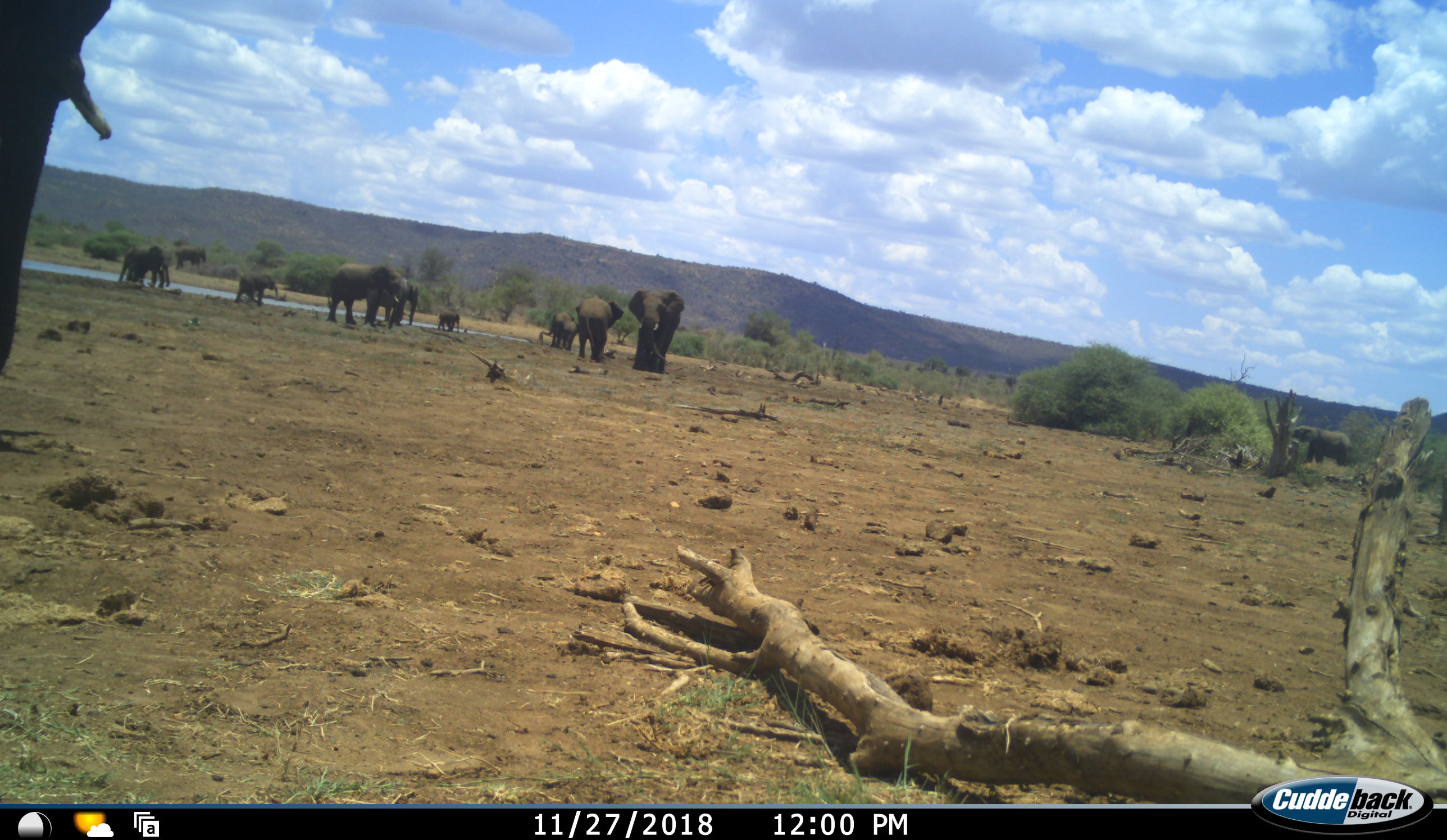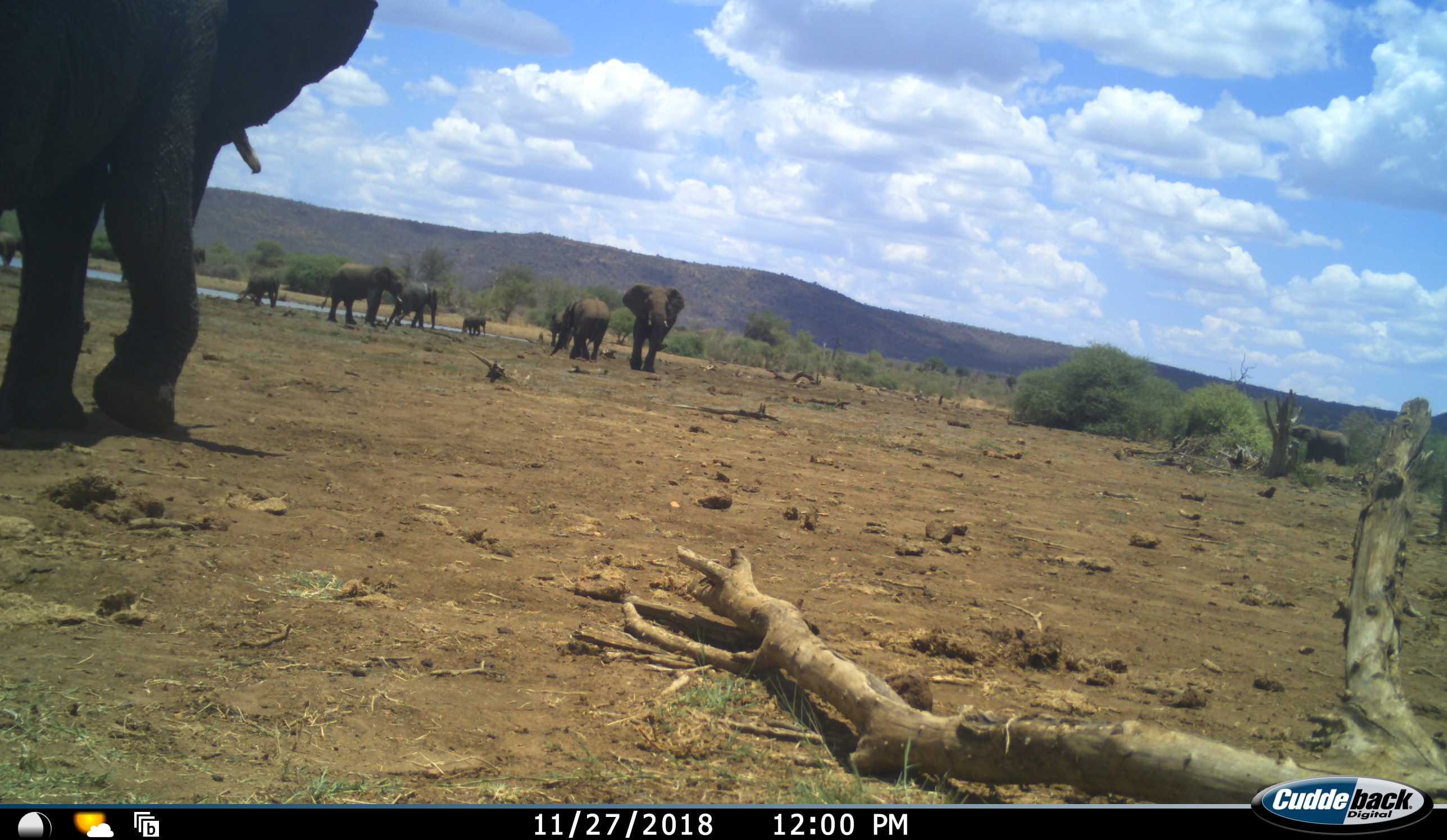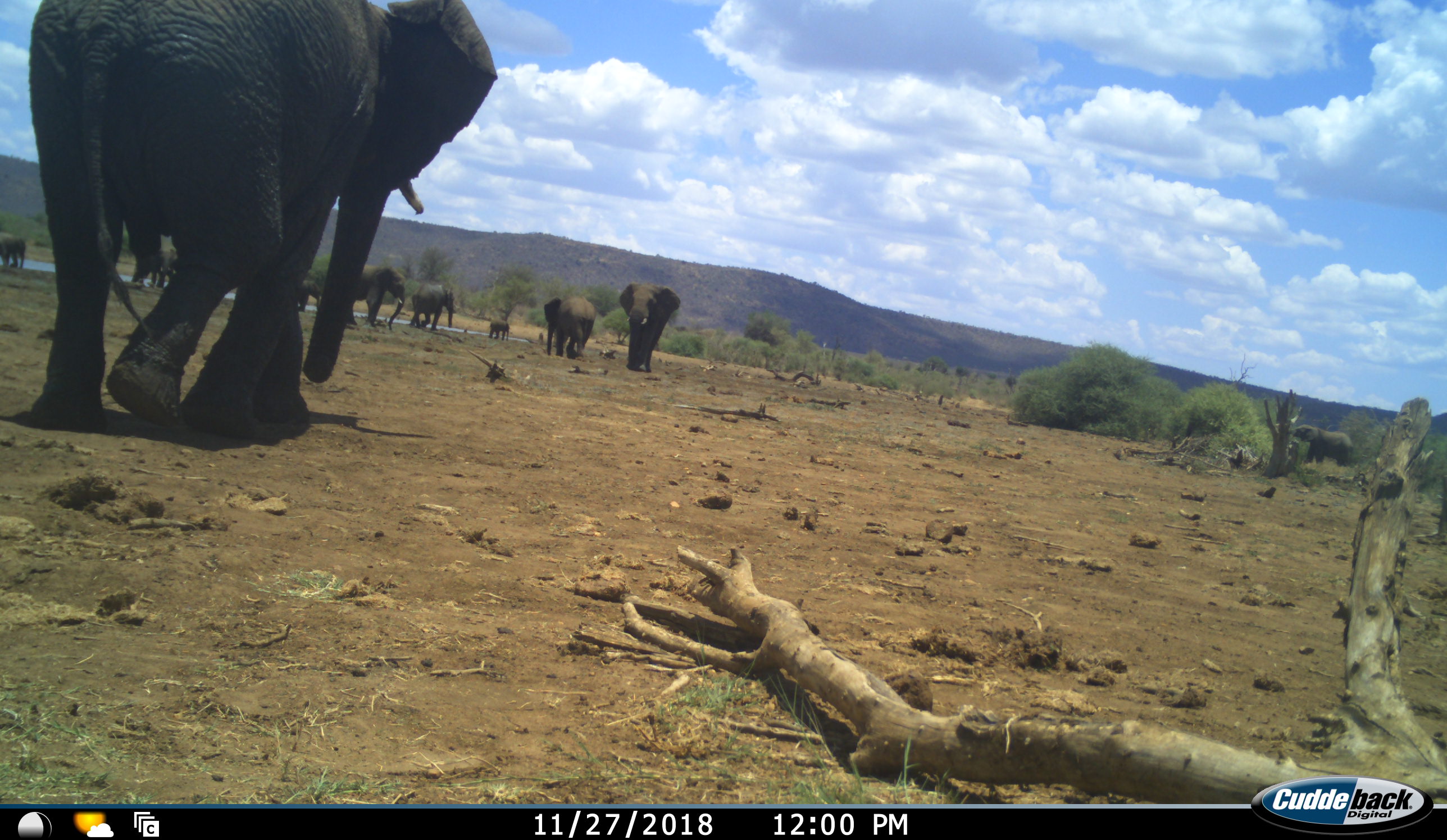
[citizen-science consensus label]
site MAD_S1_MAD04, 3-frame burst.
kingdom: Animalia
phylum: Chordata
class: Mammalia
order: Proboscidea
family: Elephantidae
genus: Loxodonta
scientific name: Loxodonta africana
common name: african bush elephant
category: elephant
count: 11-50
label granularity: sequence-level